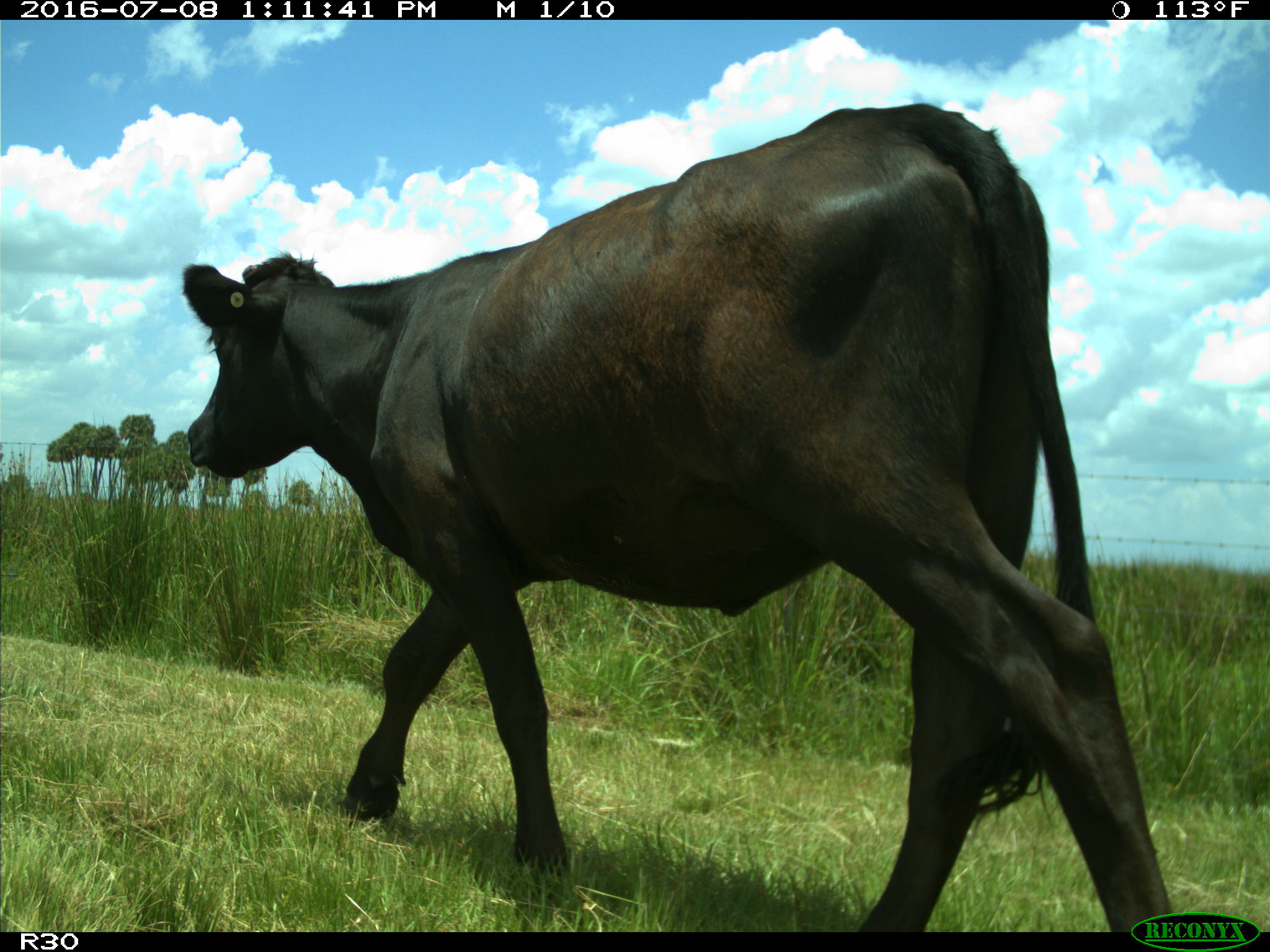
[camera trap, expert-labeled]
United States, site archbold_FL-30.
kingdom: Animalia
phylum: Chordata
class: Mammalia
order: Artiodactyla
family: Bovidae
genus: Bos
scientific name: Bos taurus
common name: domestic cow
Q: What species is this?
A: Bos taurus (domestic cow).